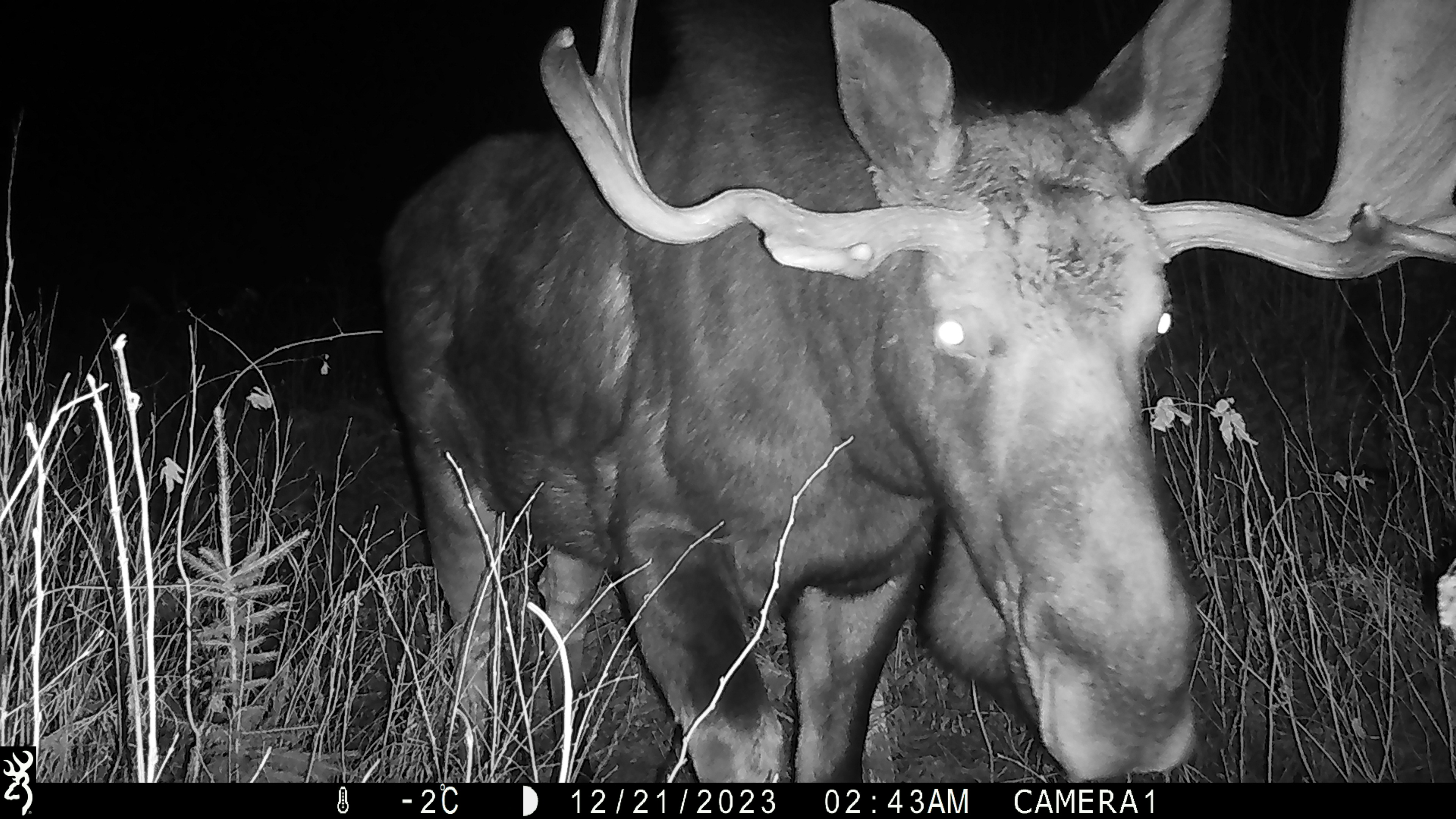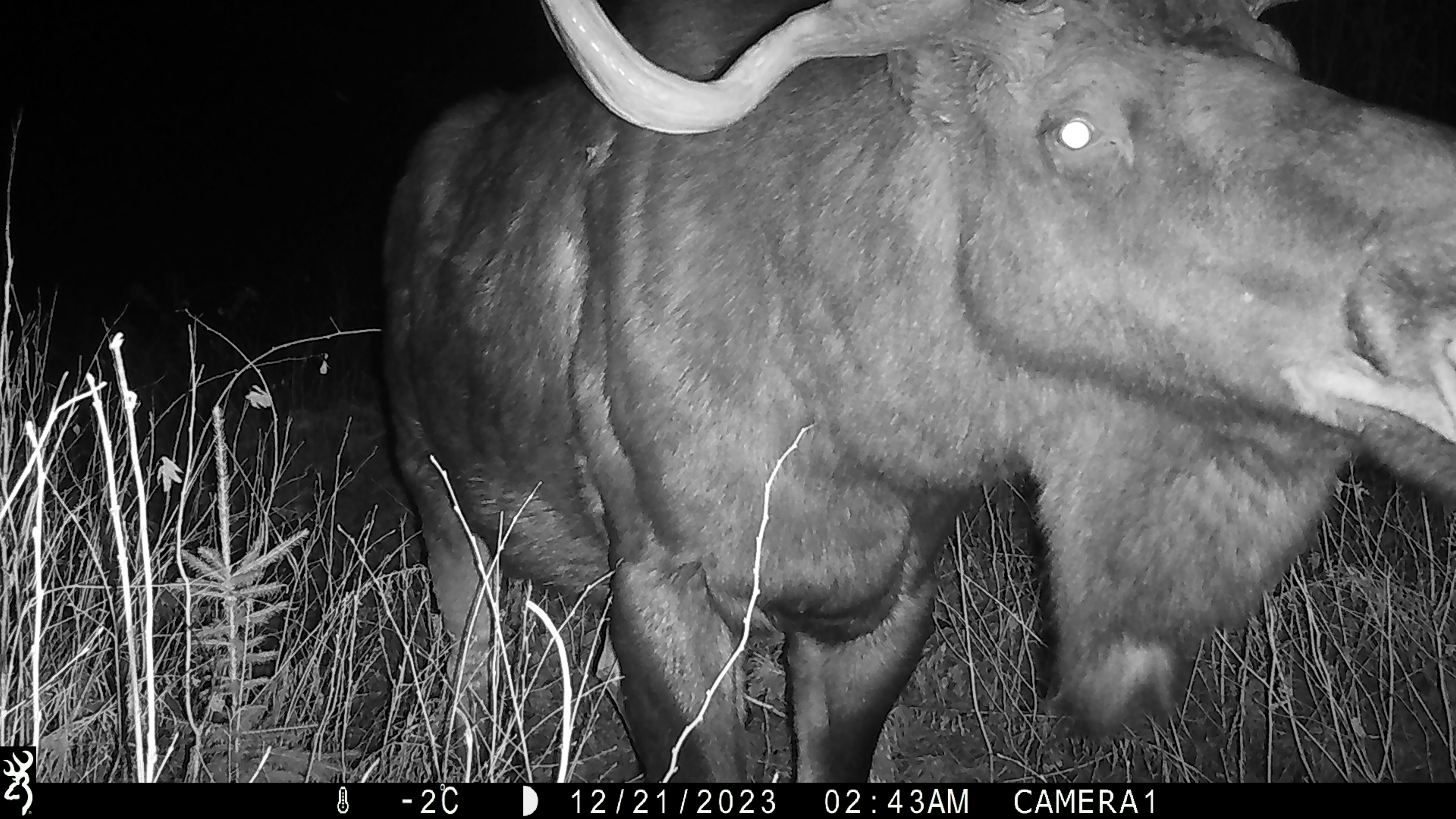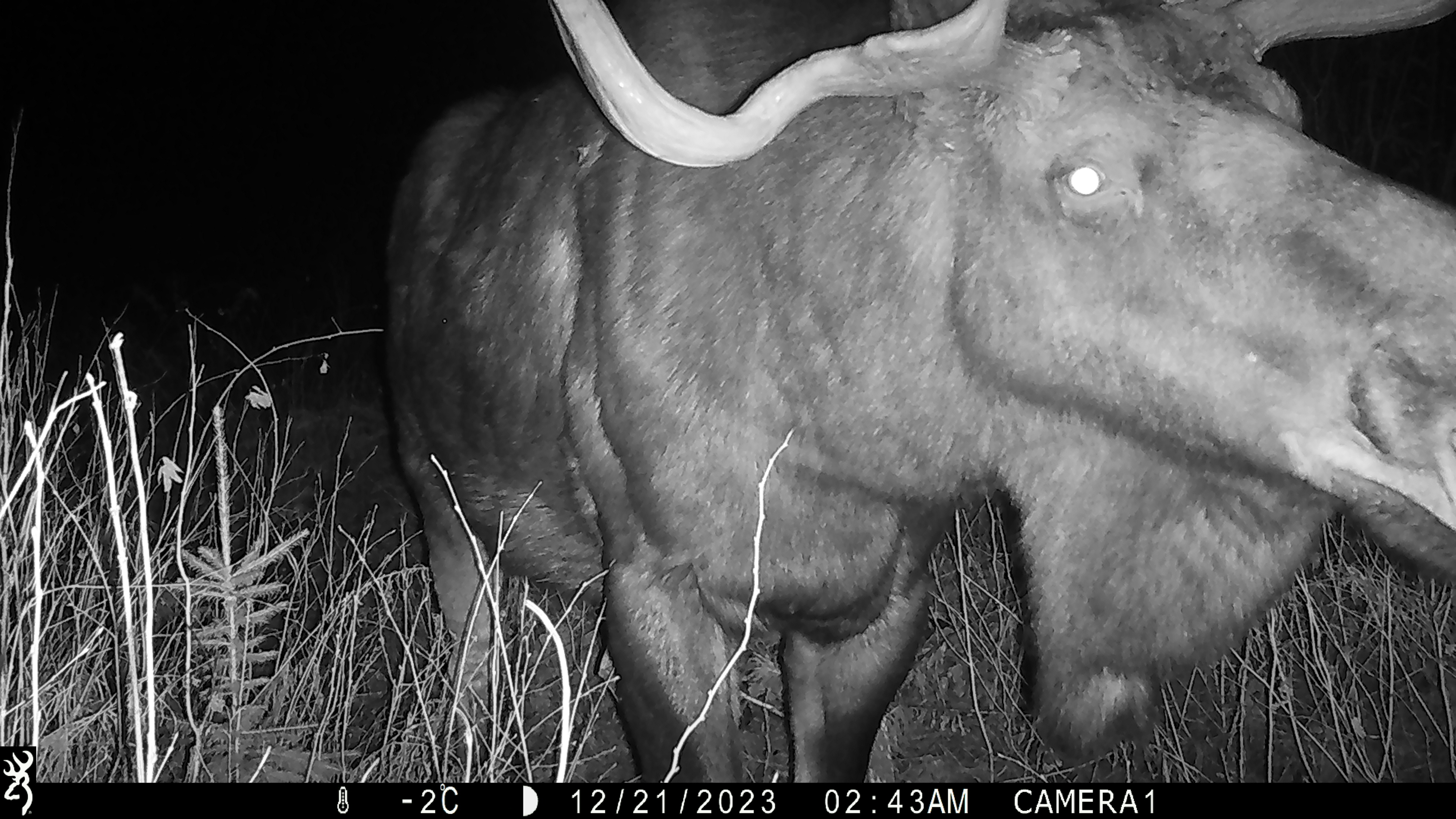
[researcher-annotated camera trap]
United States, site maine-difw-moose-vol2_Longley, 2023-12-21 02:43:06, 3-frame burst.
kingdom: Animalia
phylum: Chordata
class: Mammalia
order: Artiodactyla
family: Cervidae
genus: Alces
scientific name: Alces alces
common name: moose